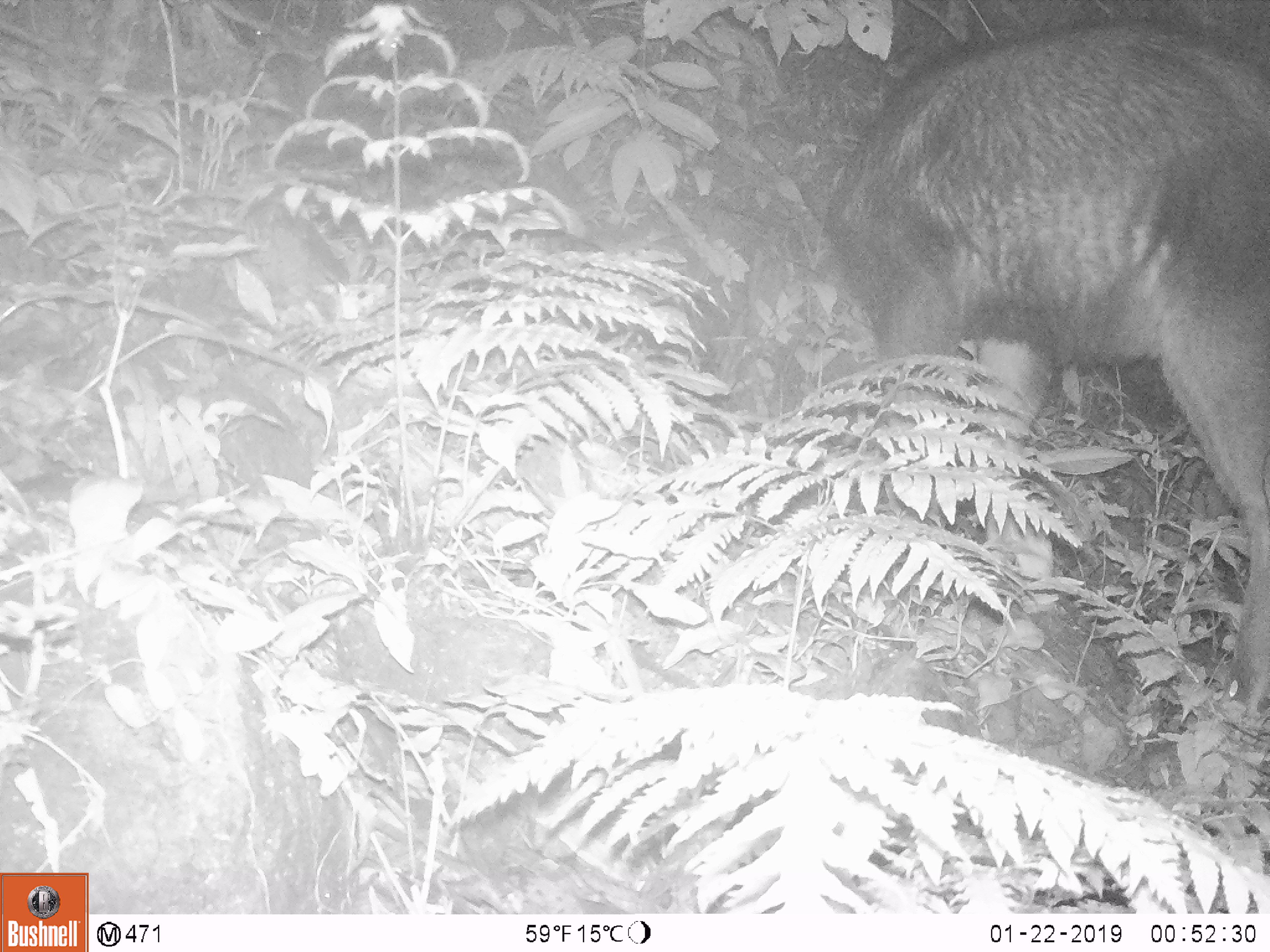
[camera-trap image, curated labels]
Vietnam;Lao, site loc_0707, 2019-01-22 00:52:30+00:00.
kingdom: Animalia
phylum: Chordata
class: Mammalia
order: Artiodactyla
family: Bovidae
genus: Capricornis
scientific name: Capricornis sumatraensis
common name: chinese serow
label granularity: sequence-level